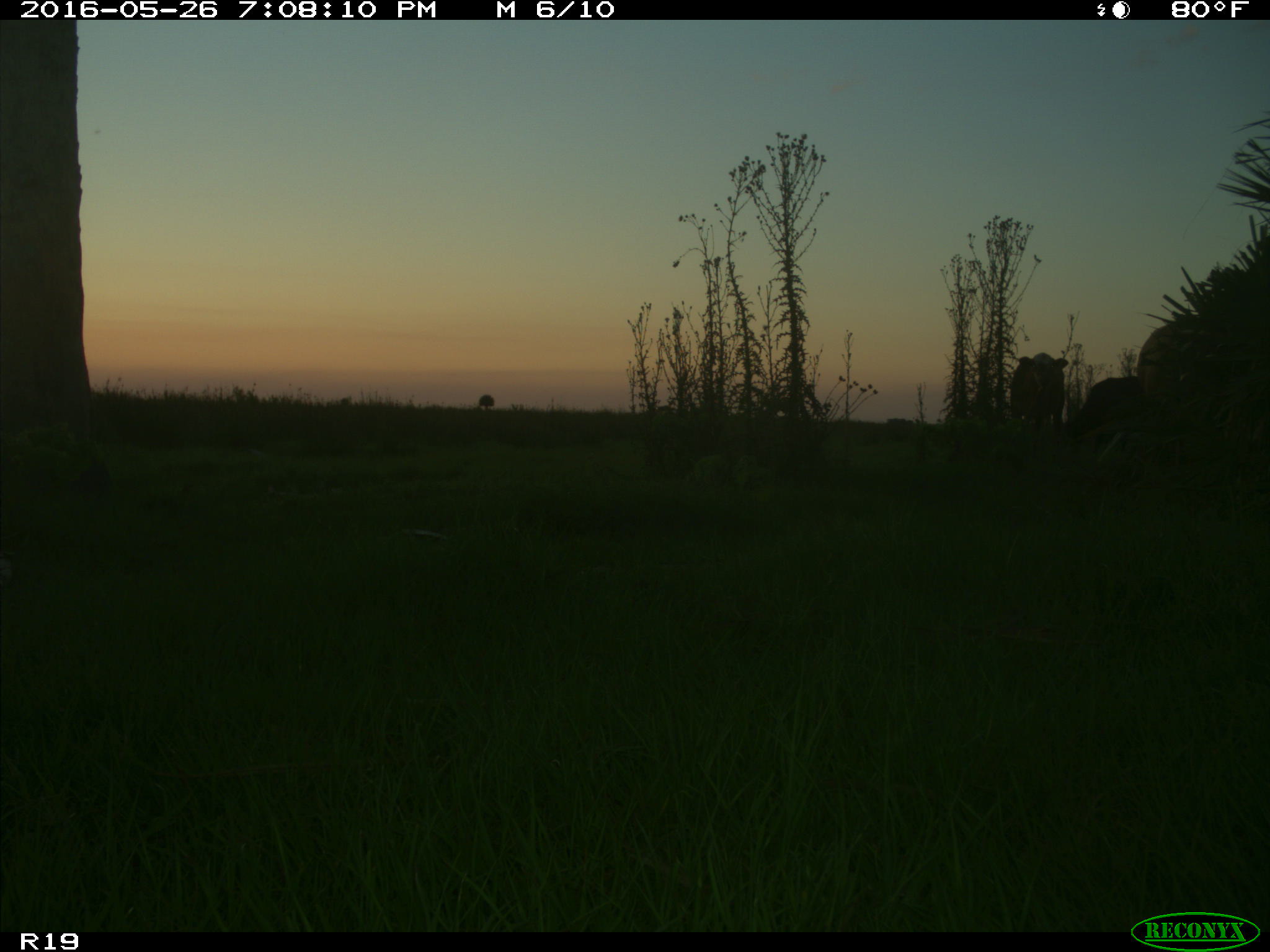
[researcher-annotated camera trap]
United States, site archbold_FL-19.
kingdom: Animalia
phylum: Chordata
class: Mammalia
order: Artiodactyla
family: Bovidae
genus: Bos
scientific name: Bos taurus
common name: domestic cow